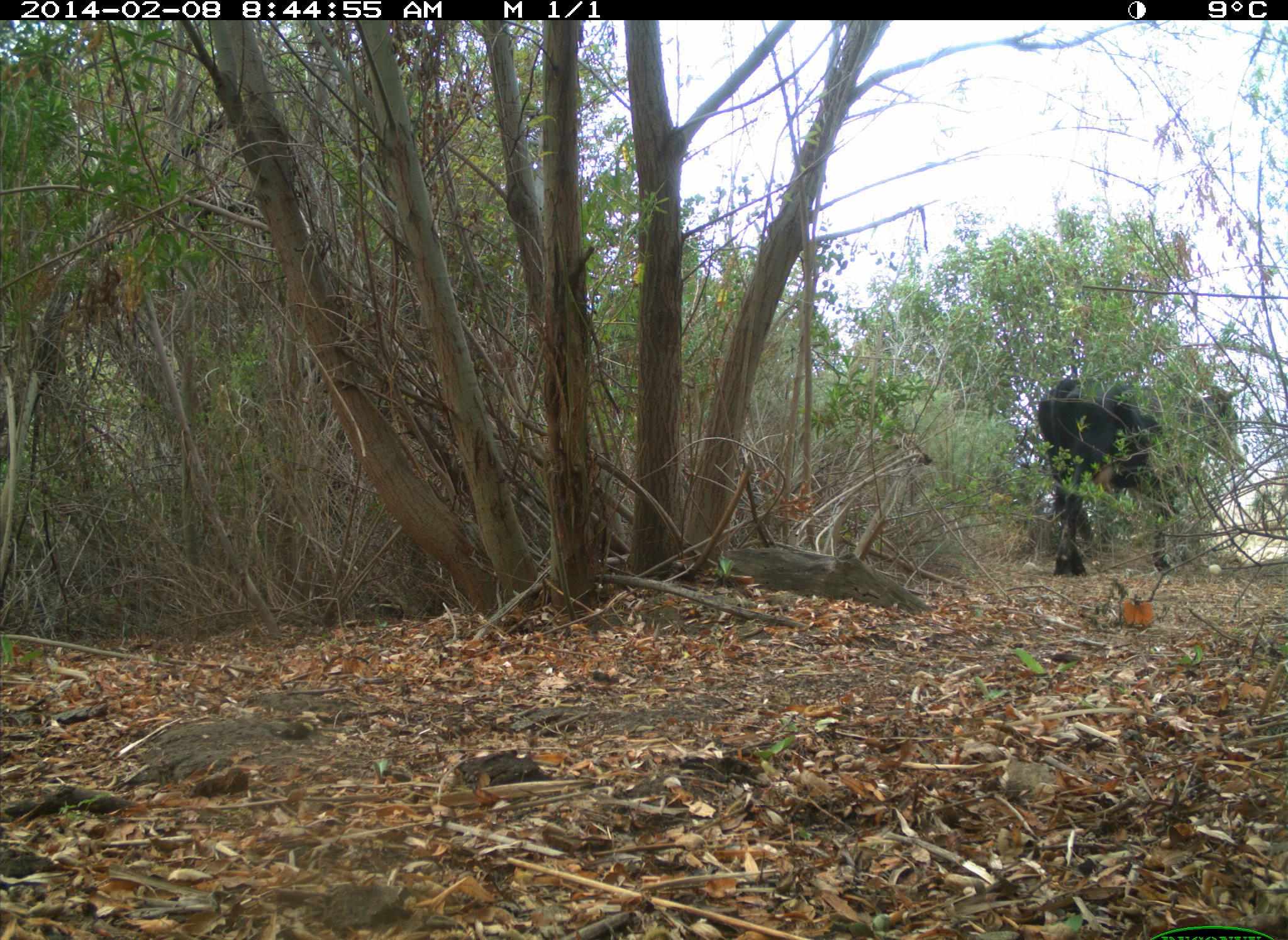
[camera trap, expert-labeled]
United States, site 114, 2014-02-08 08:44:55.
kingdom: Animalia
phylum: Chordata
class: Mammalia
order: Artiodactyla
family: Bovidae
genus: Bos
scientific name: Bos taurus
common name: cow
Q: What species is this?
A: Cow (Bos taurus).